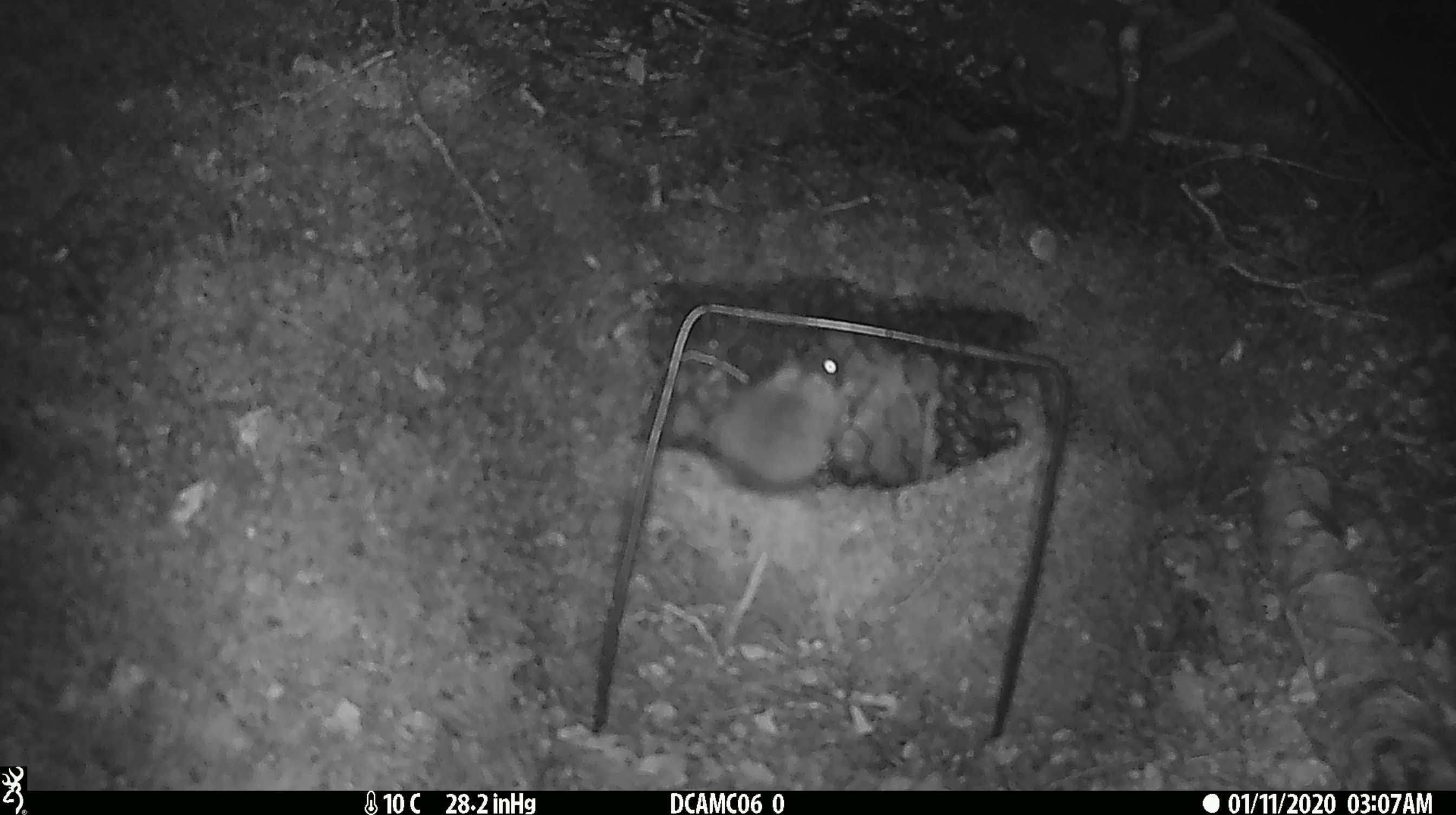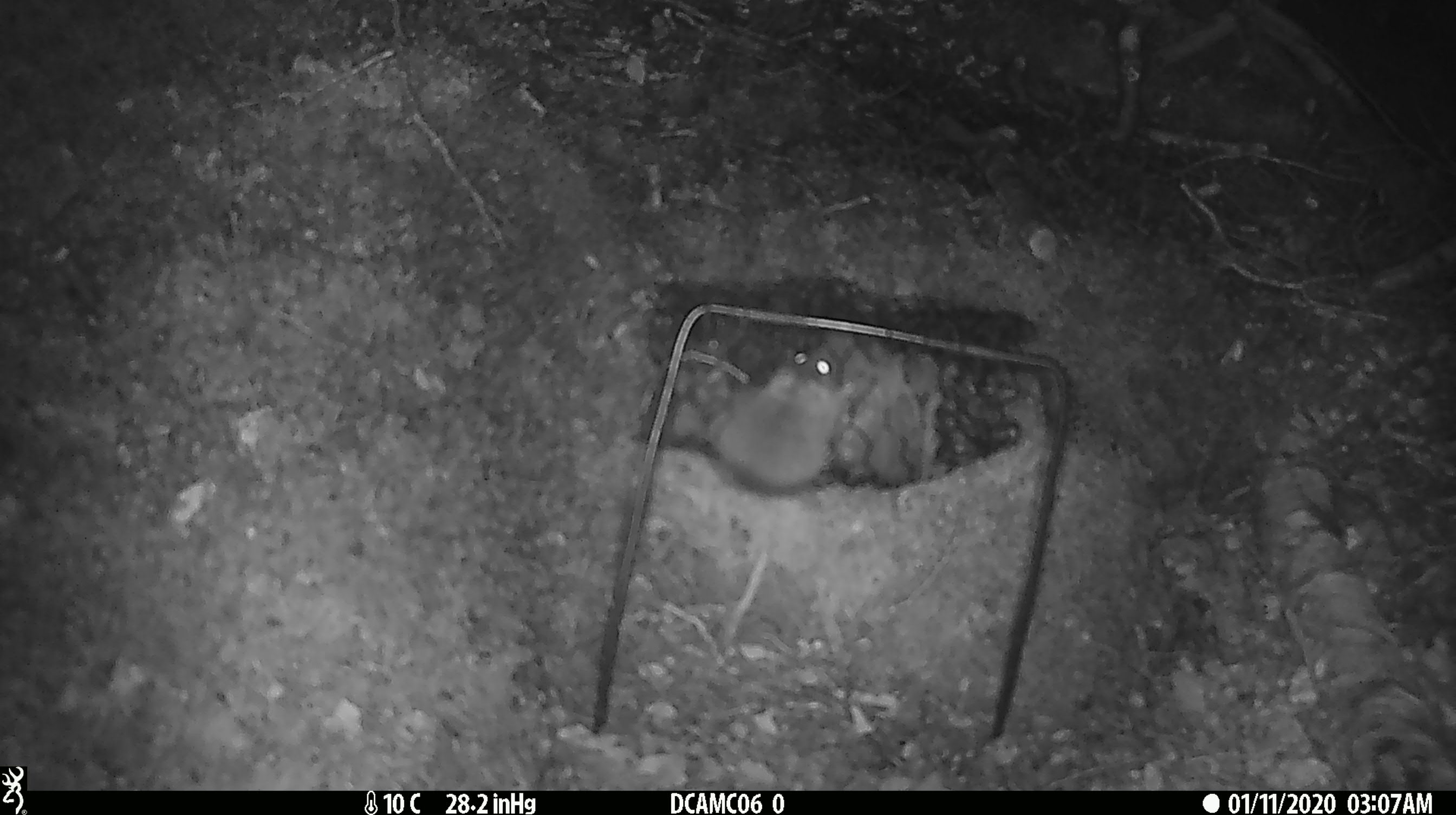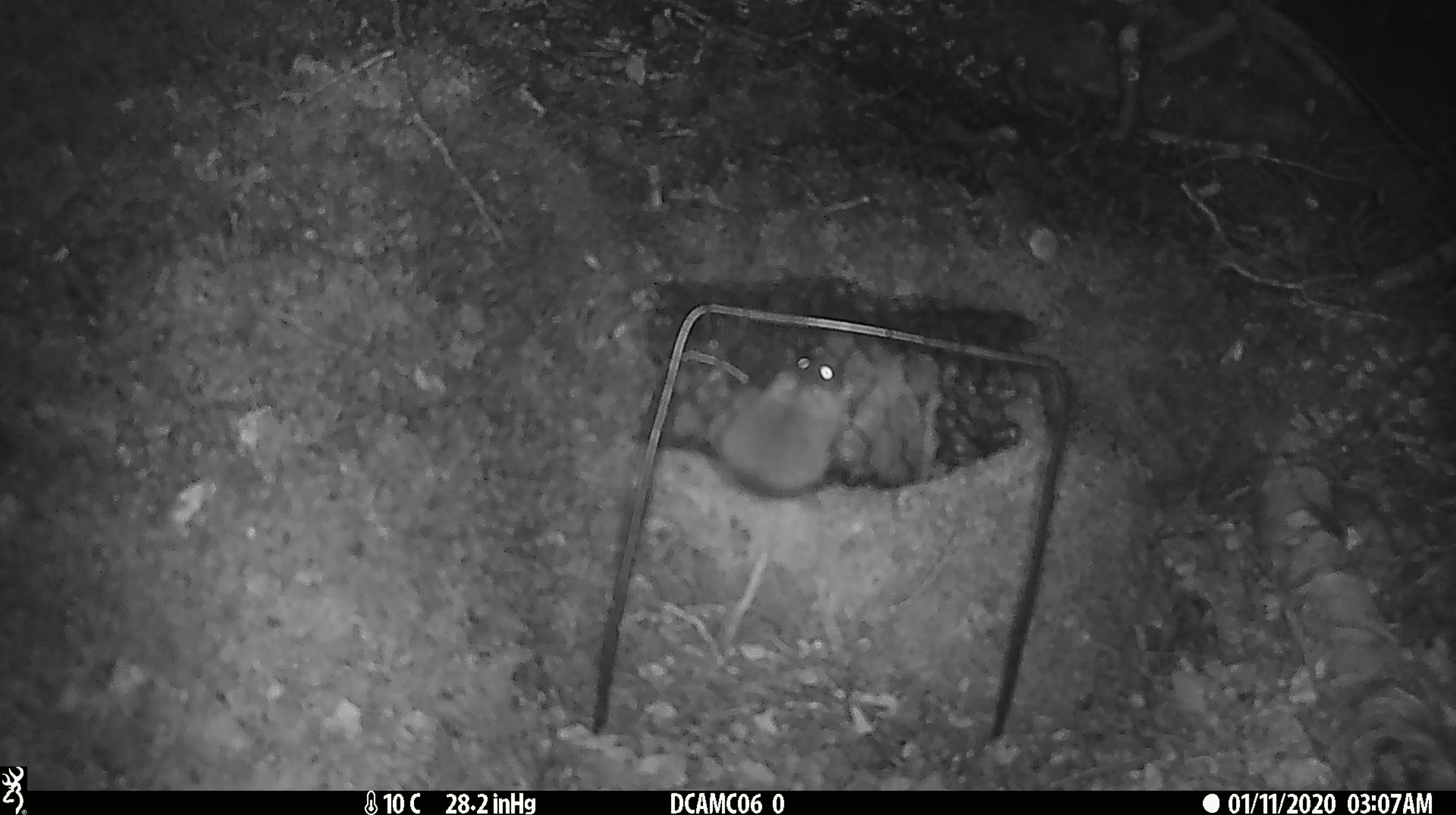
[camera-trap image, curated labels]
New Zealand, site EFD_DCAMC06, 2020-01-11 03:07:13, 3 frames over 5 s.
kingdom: Animalia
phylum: Chordata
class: Mammalia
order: Rodentia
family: Muridae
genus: Mus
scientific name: Mus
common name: mouse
Mouse (Mus).